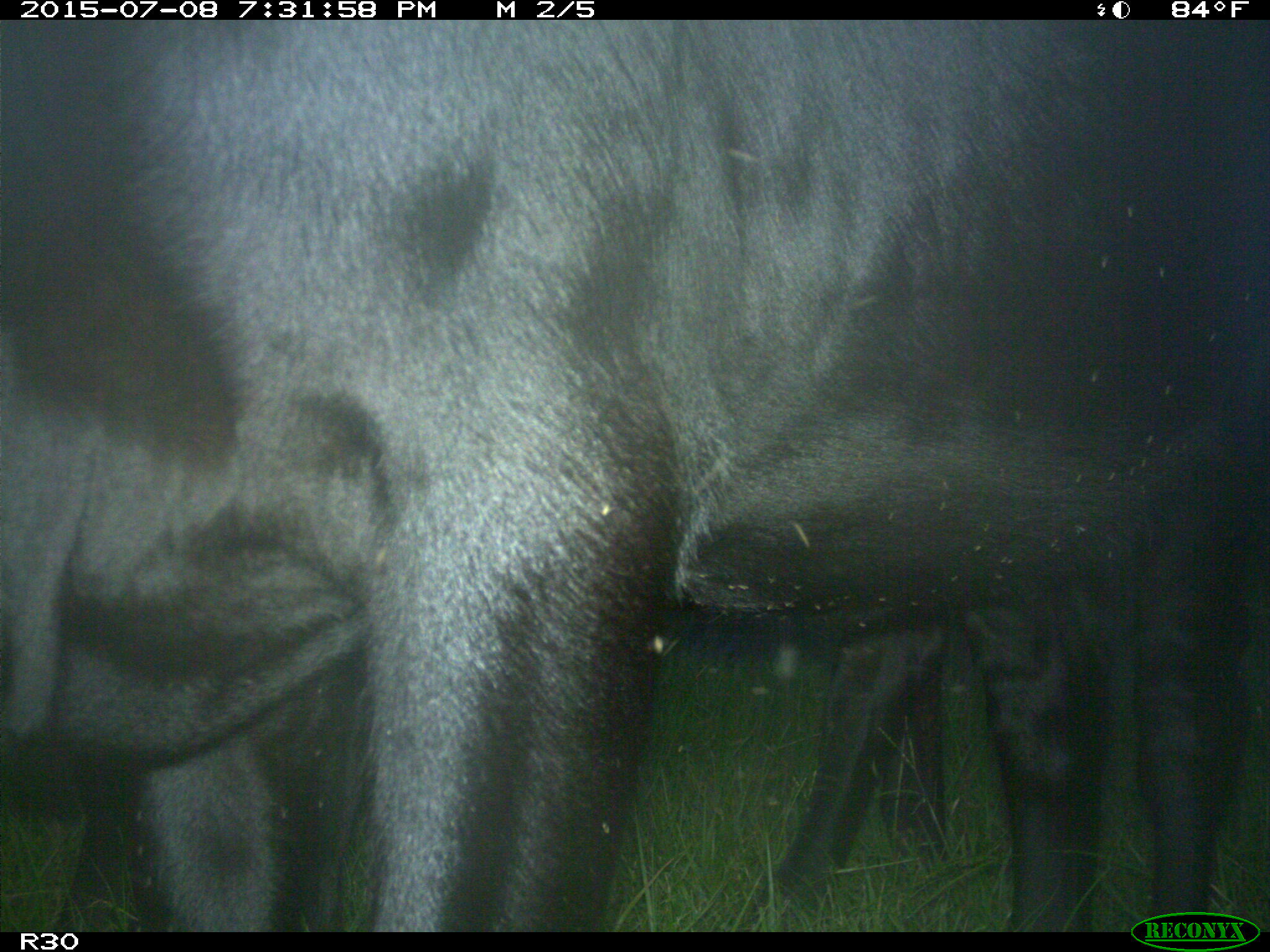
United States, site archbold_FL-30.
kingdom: Animalia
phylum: Chordata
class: Mammalia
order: Artiodactyla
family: Bovidae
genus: Bos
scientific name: Bos taurus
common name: domestic cow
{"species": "Bos taurus (domestic cow)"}